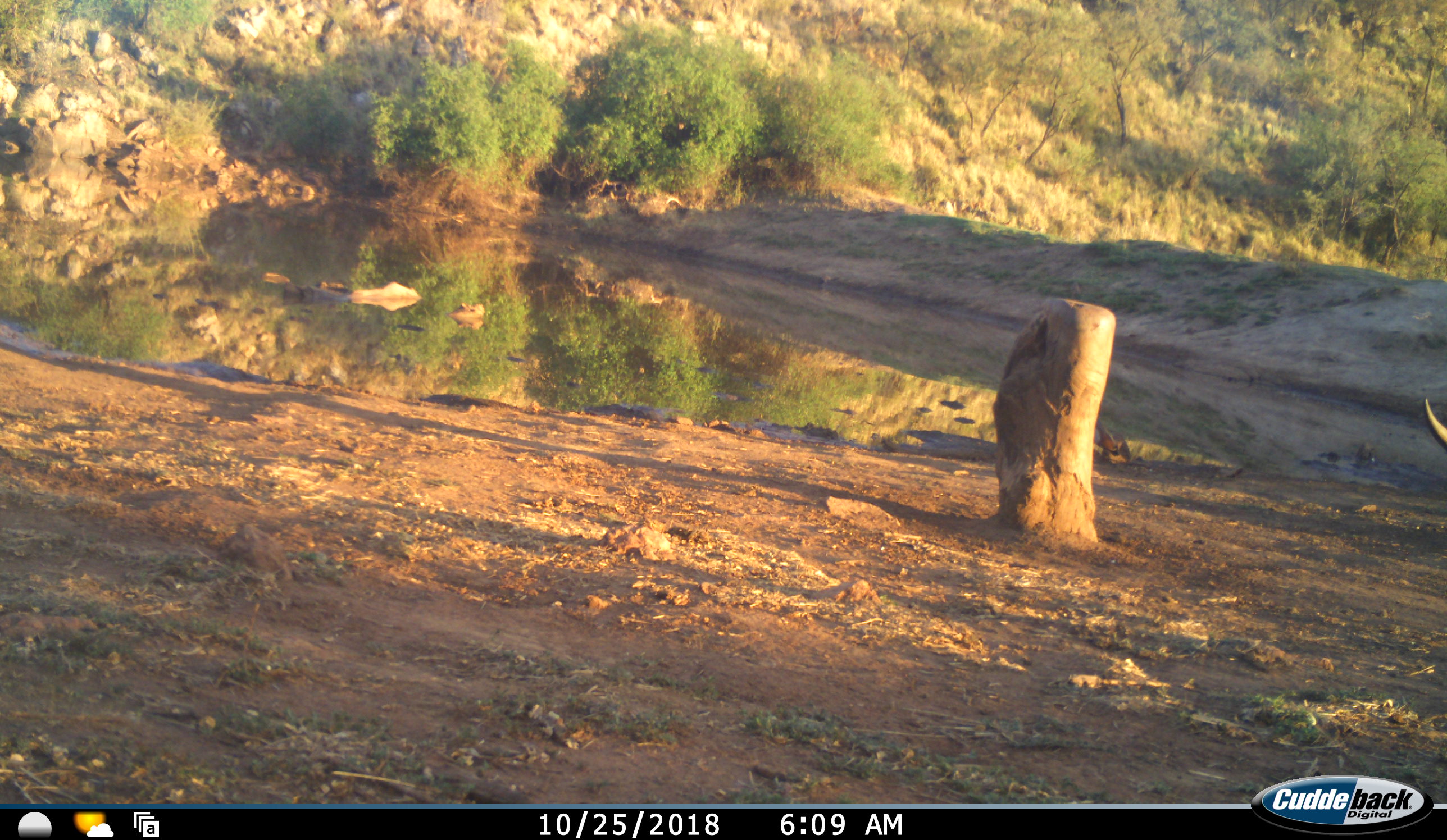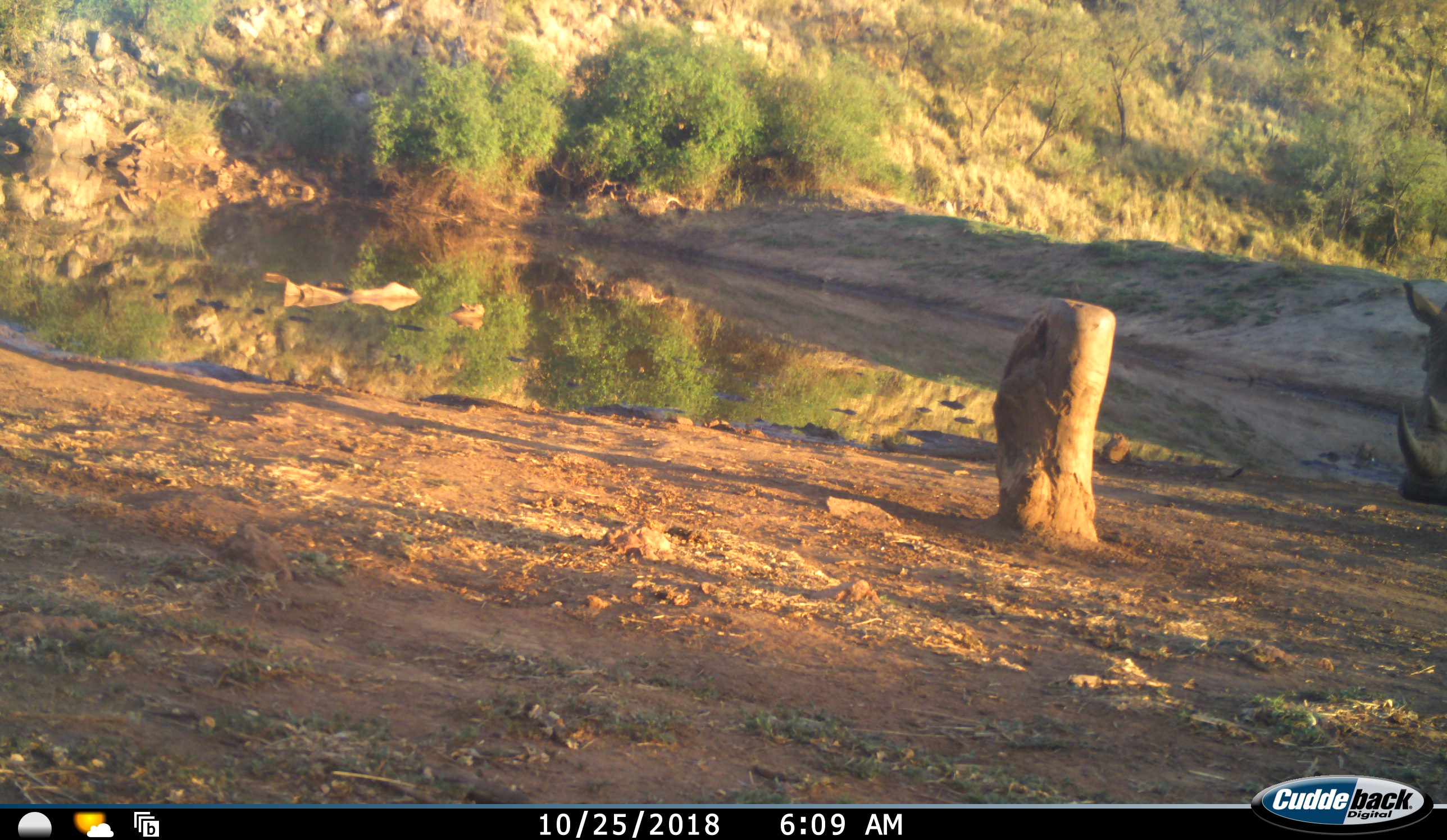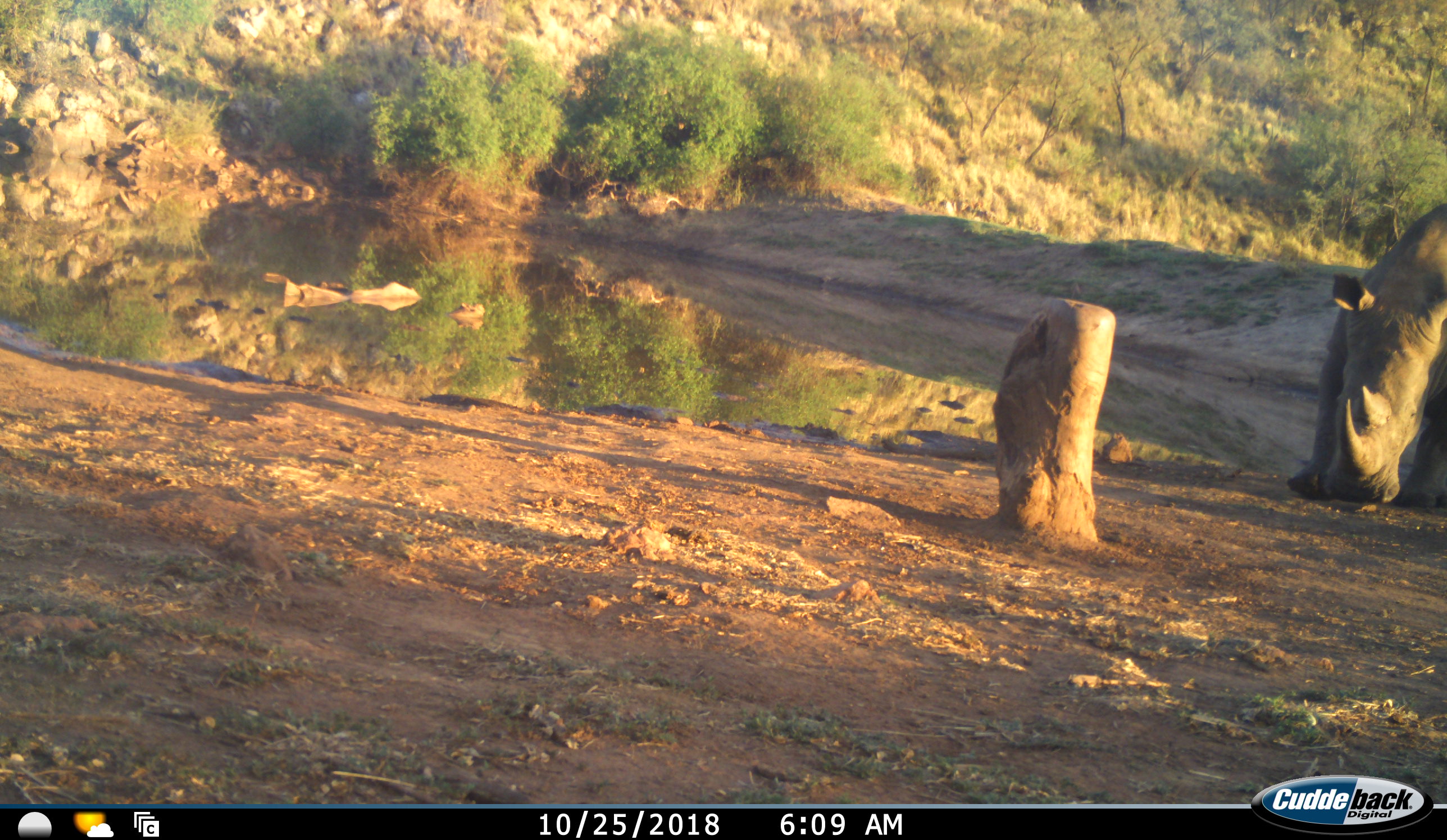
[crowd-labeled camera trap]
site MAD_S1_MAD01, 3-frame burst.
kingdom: Animalia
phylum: Chordata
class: Mammalia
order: Perissodactyla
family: Rhinocerotidae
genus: Ceratotherium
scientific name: Ceratotherium simum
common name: white rhinoceros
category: rhinoceroswhite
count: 1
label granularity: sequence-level